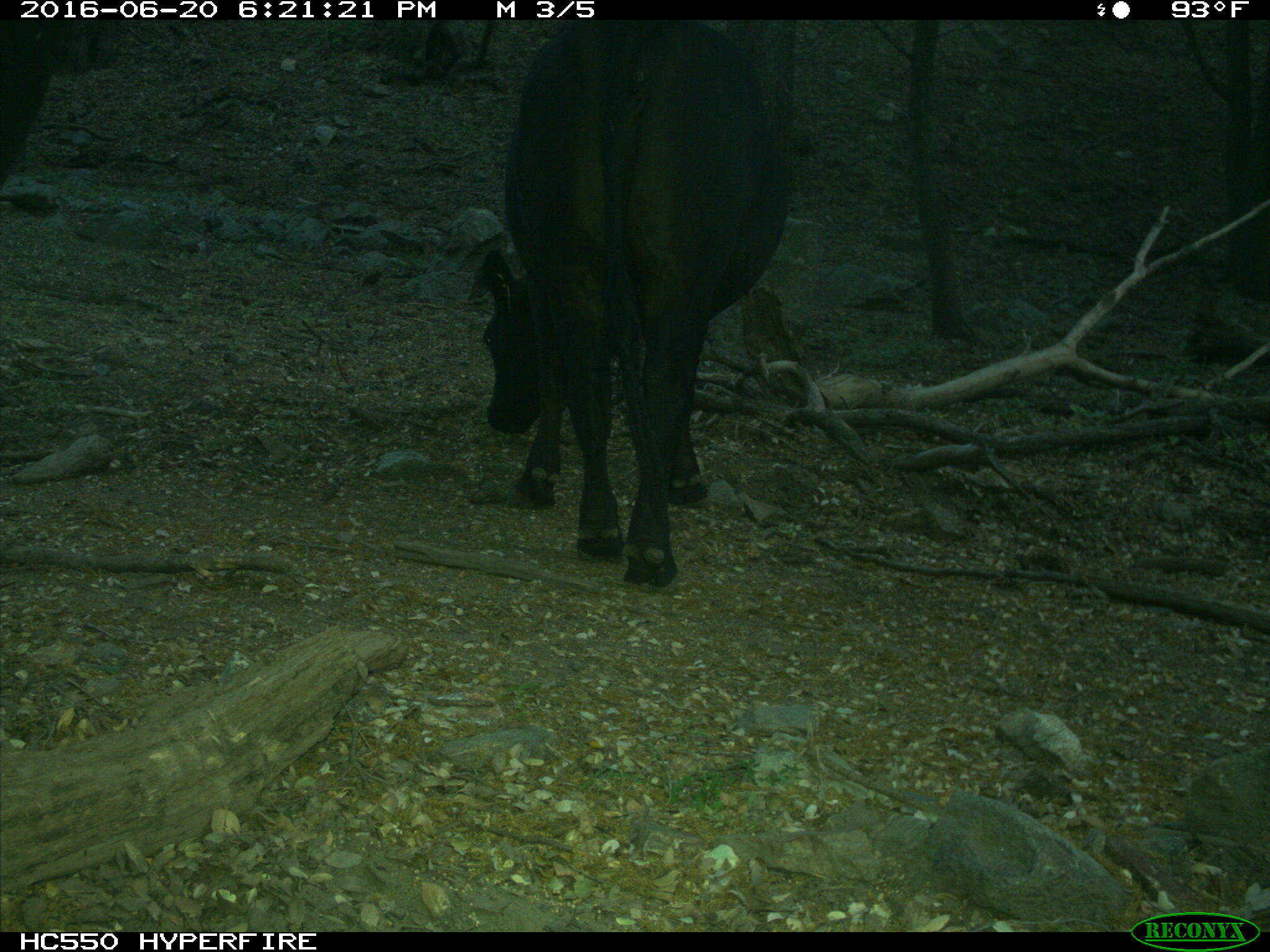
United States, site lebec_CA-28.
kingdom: Animalia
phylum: Chordata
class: Mammalia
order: Artiodactyla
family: Bovidae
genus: Bos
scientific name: Bos taurus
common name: domestic cow